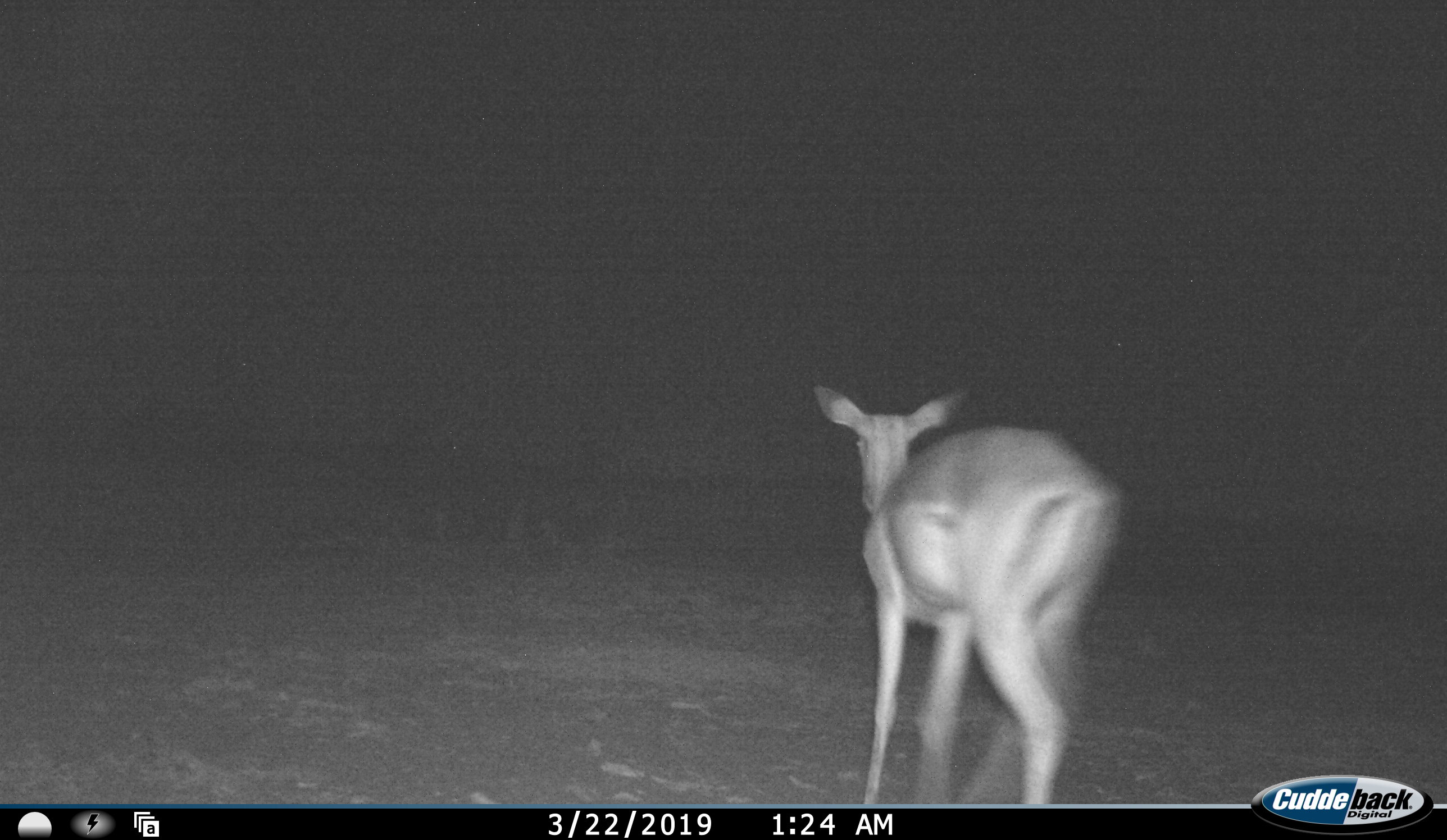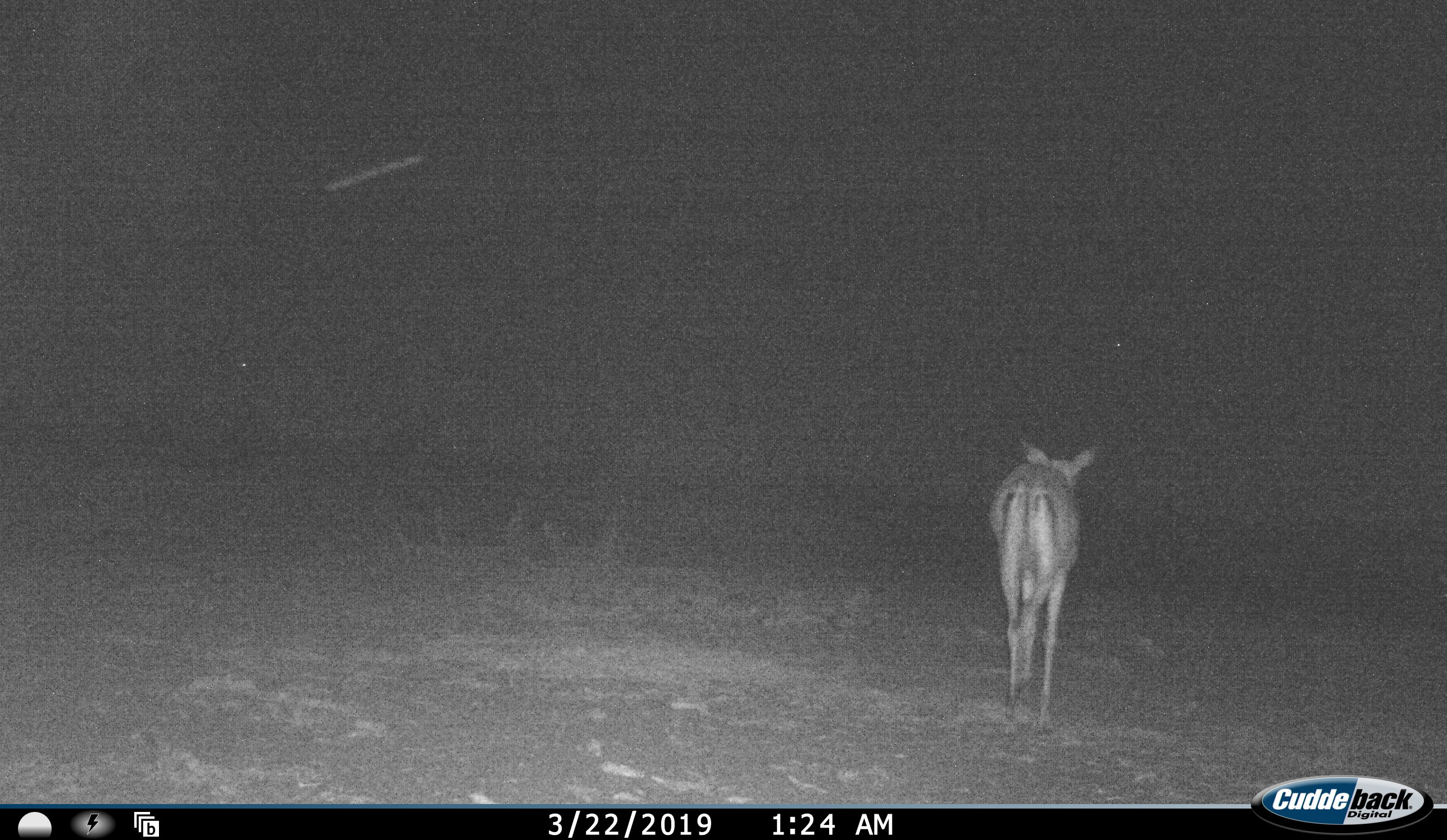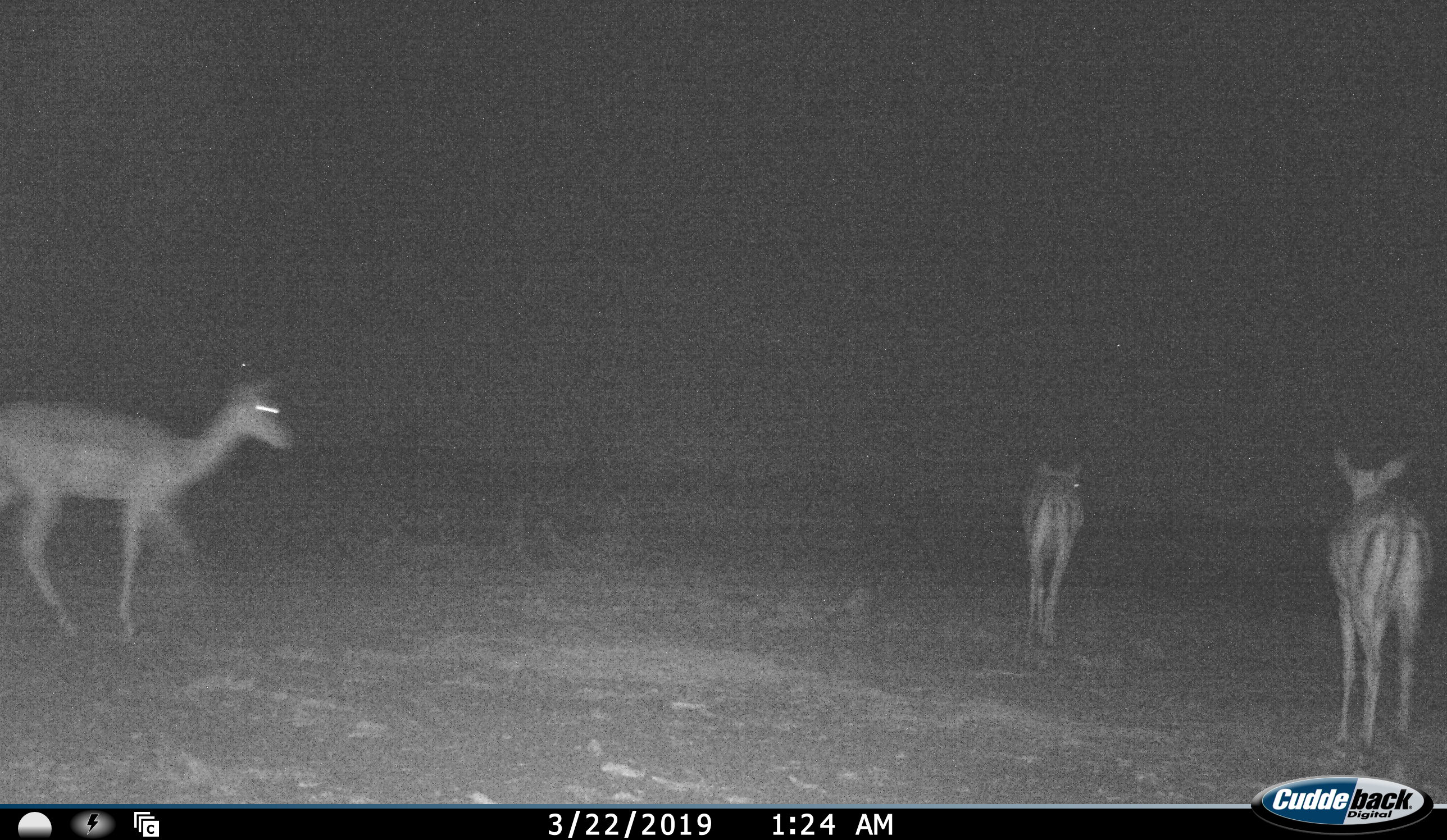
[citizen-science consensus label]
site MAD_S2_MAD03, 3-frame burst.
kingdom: Animalia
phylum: Chordata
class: Mammalia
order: Artiodactyla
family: Bovidae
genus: Aepyceros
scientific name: Aepyceros melampus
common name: impala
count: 3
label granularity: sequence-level